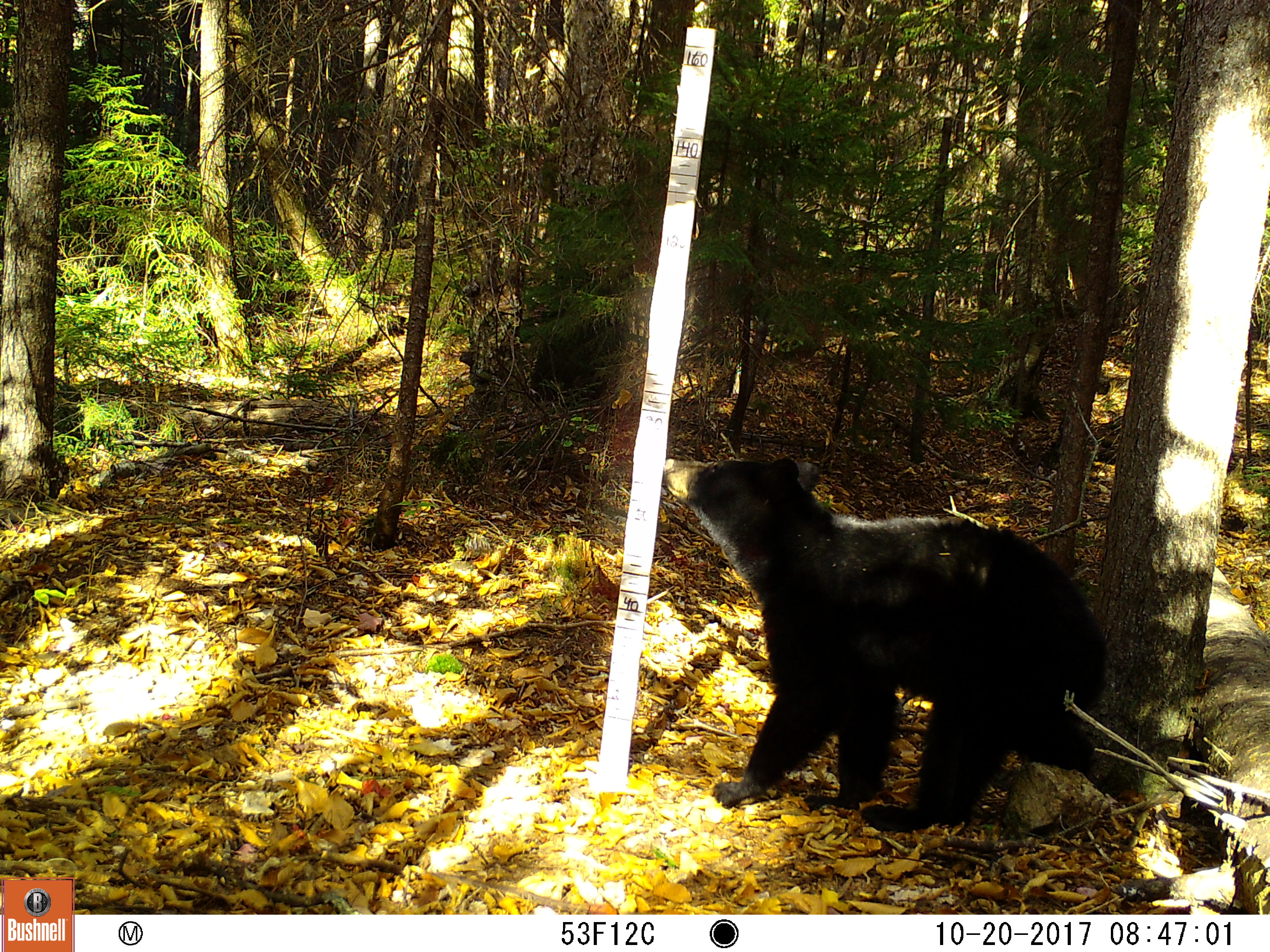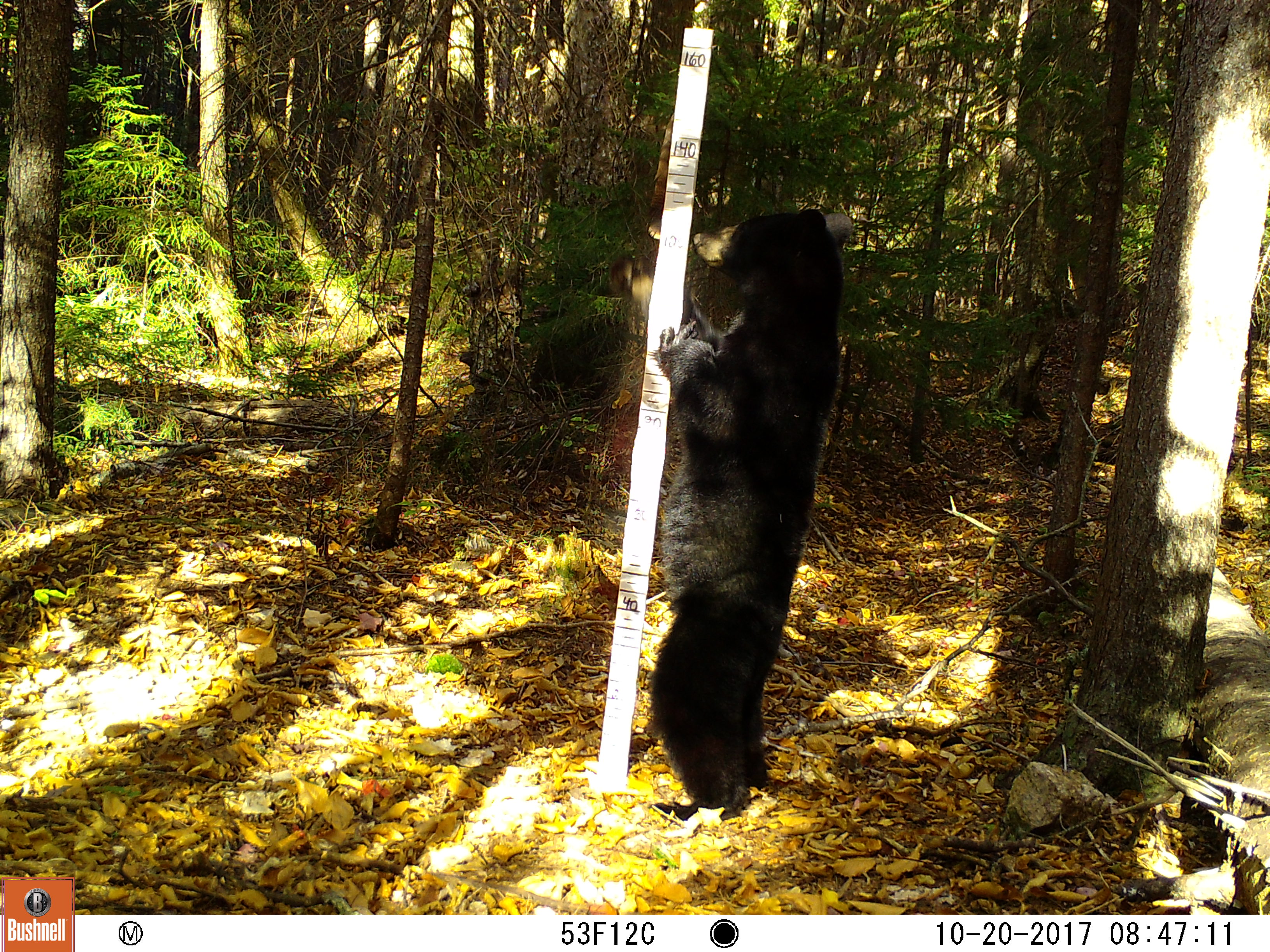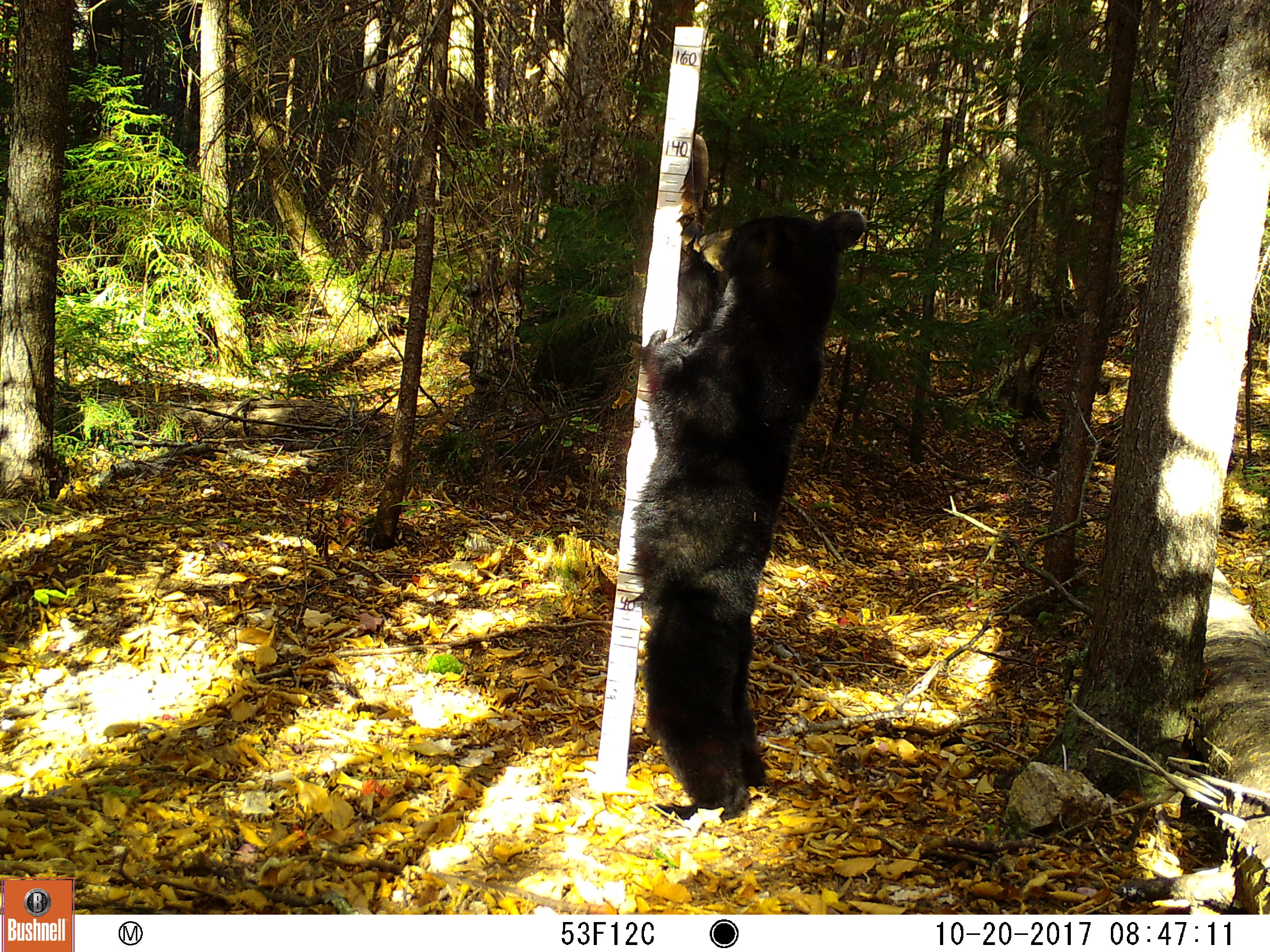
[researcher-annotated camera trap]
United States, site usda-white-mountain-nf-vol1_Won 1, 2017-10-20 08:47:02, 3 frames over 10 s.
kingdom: Animalia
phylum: Chordata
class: Mammalia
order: Carnivora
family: Ursidae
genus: Ursus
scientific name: Ursus americanus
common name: black bear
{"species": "black bear (Ursus americanus)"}